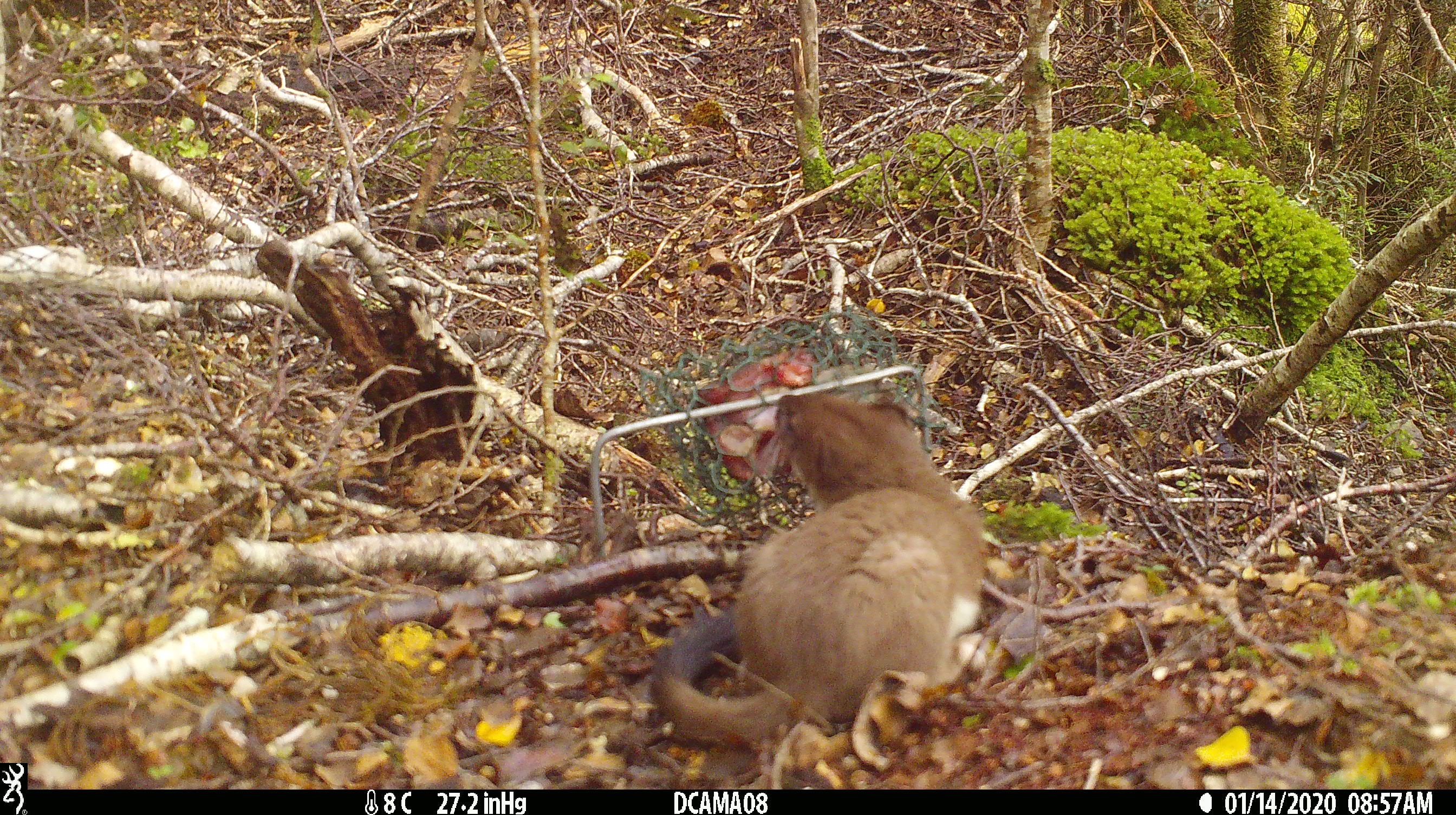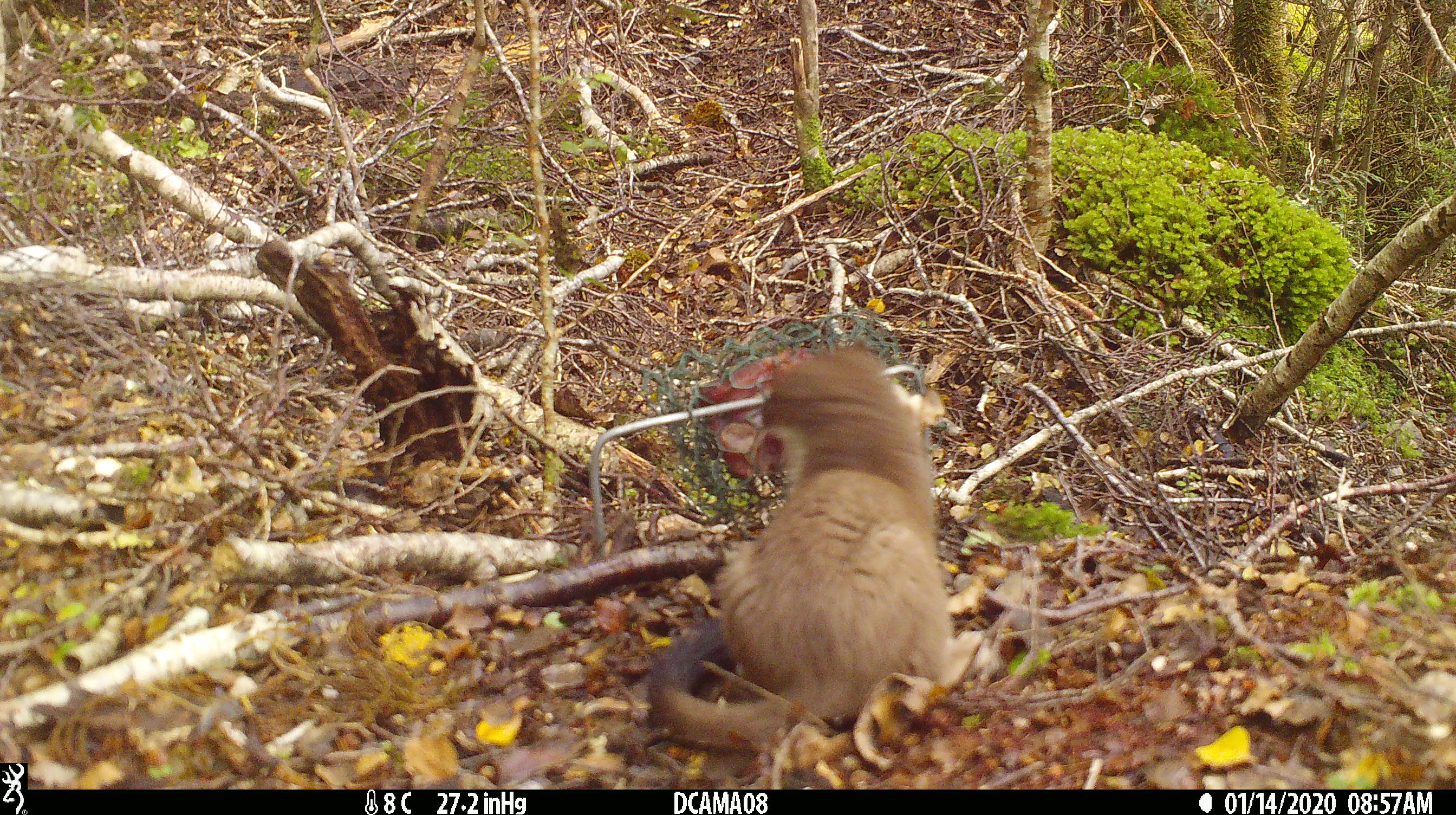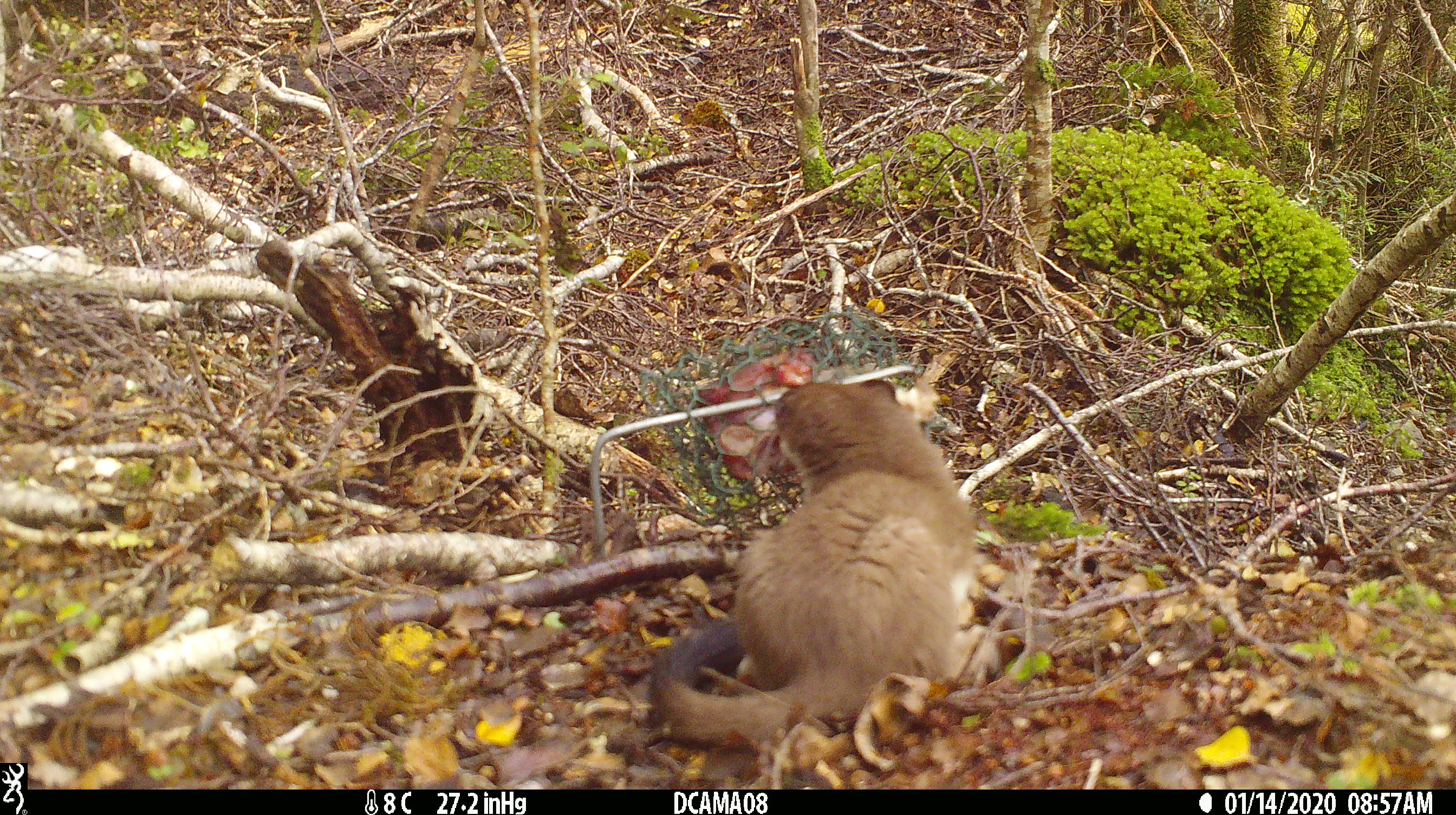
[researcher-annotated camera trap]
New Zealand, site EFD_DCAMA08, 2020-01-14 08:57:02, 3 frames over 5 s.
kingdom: Animalia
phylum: Chordata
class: Mammalia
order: Carnivora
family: Mustelidae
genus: Mustela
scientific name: Mustela erminea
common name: stoat